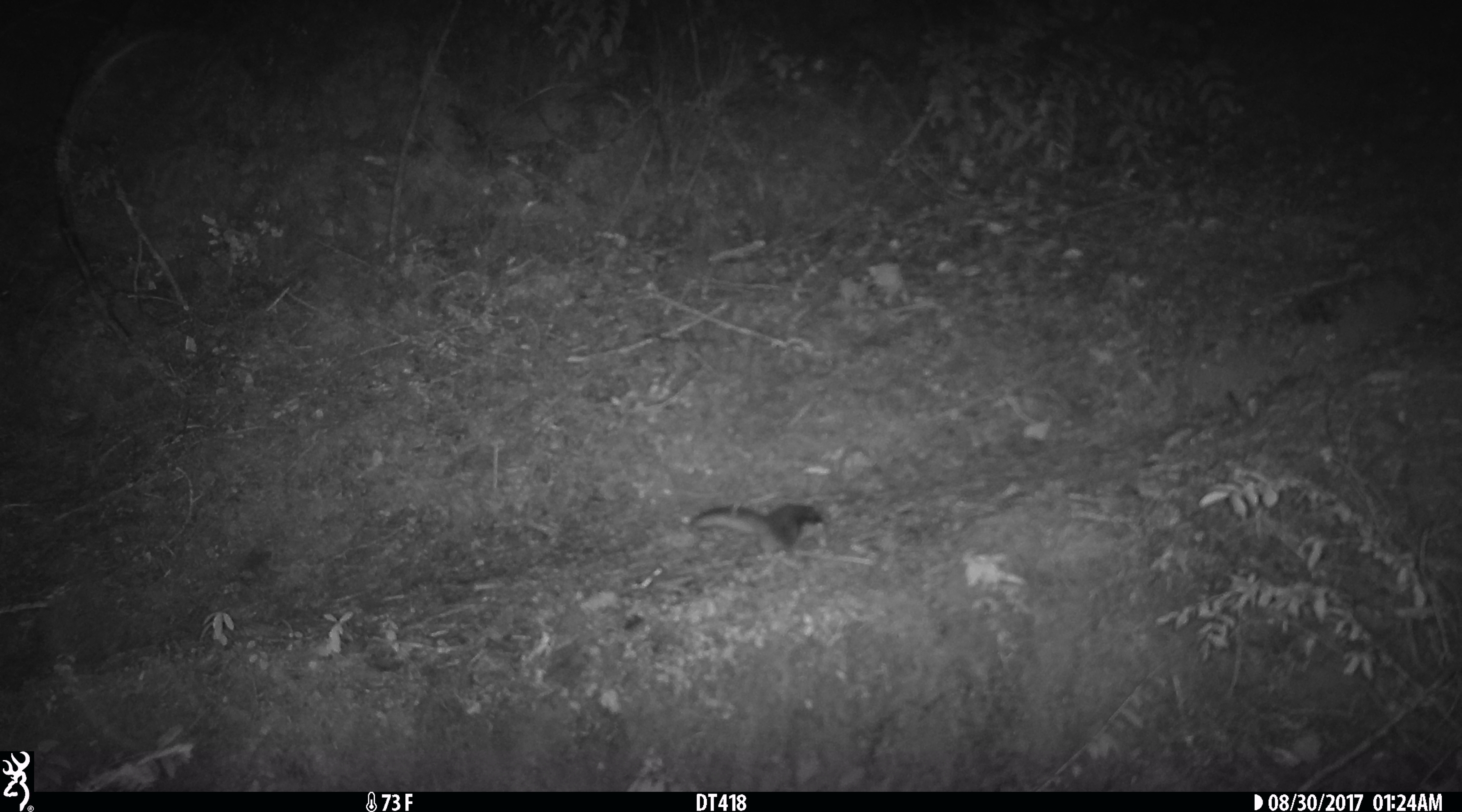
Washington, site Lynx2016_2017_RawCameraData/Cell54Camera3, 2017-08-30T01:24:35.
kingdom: Animalia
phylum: Chordata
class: Mammalia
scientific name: Mammalia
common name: small mammal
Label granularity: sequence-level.